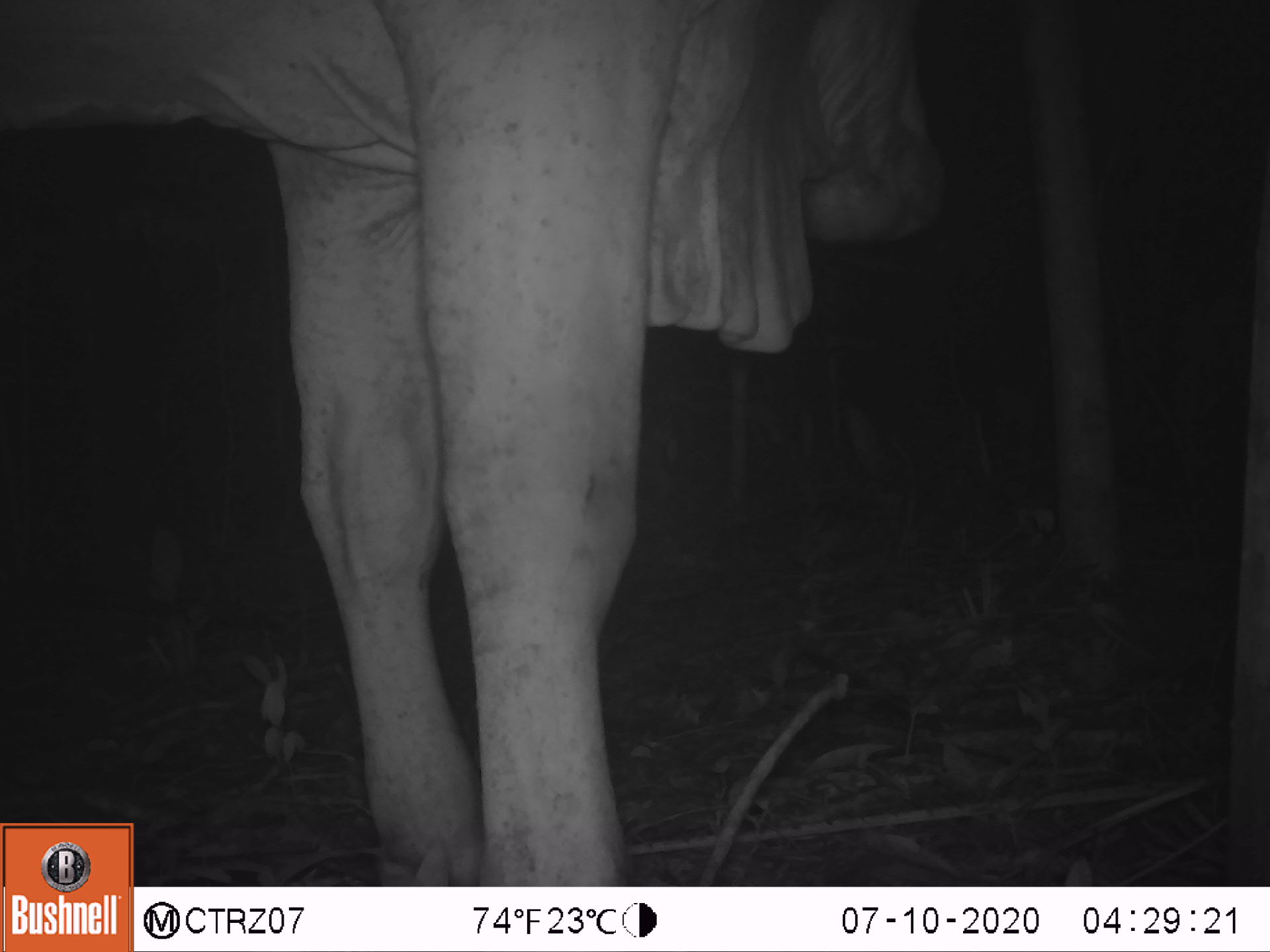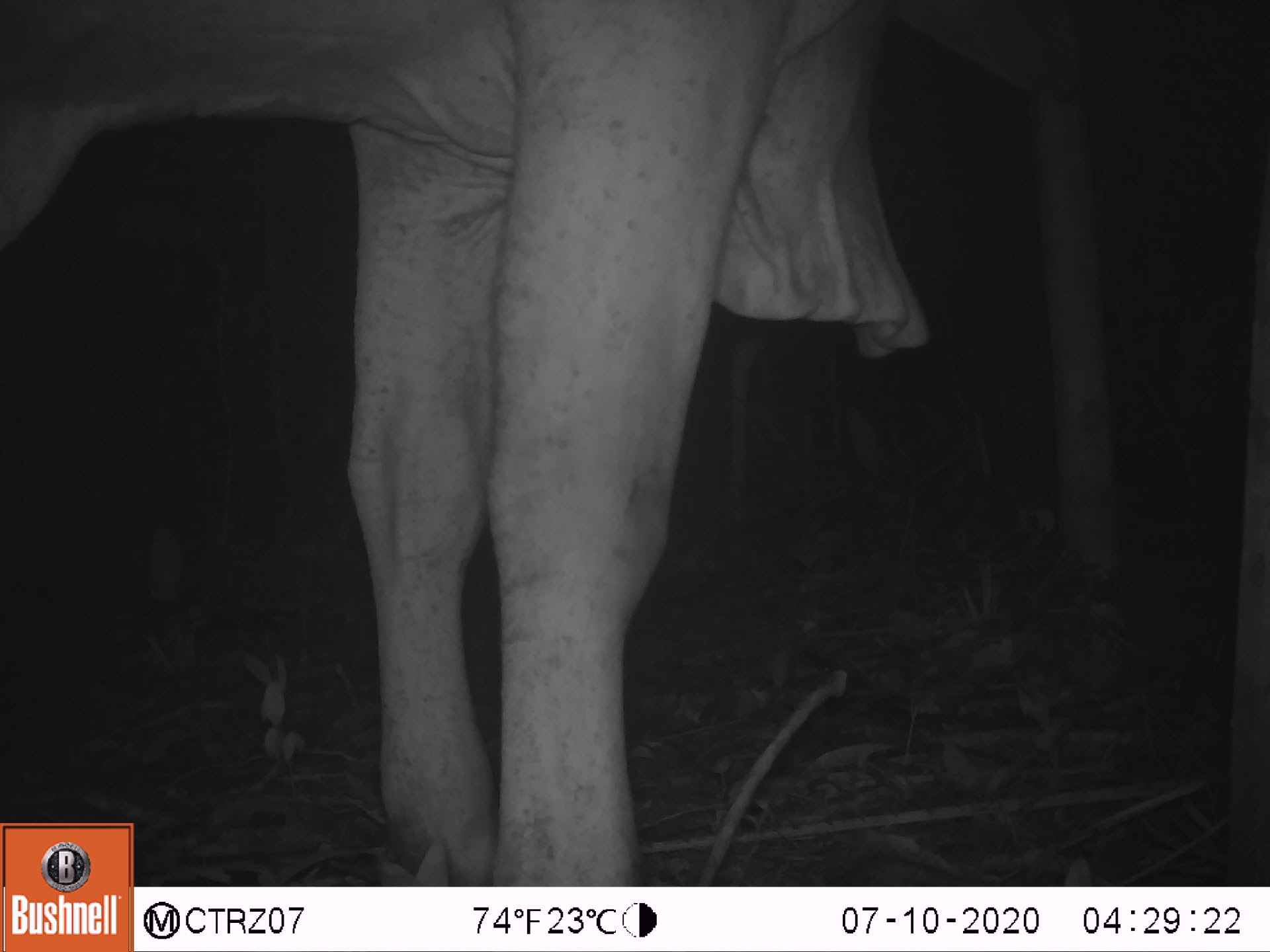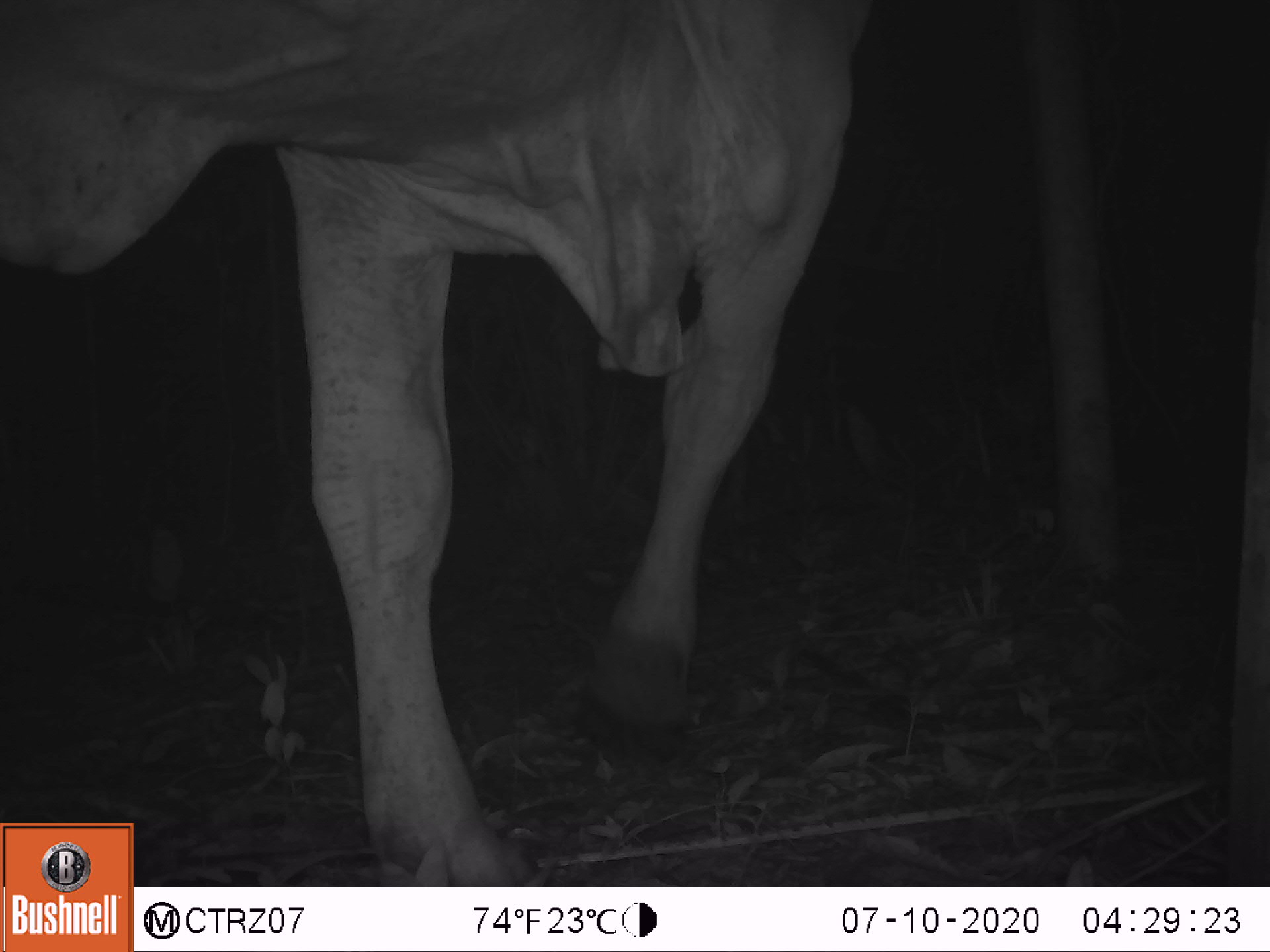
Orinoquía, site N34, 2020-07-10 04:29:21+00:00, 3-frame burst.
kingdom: Animalia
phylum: Chordata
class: Mammalia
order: Artiodactyla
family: Bovidae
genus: Bos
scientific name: Bos taurus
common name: cow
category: cattle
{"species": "cattle (cow) (Bos taurus)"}